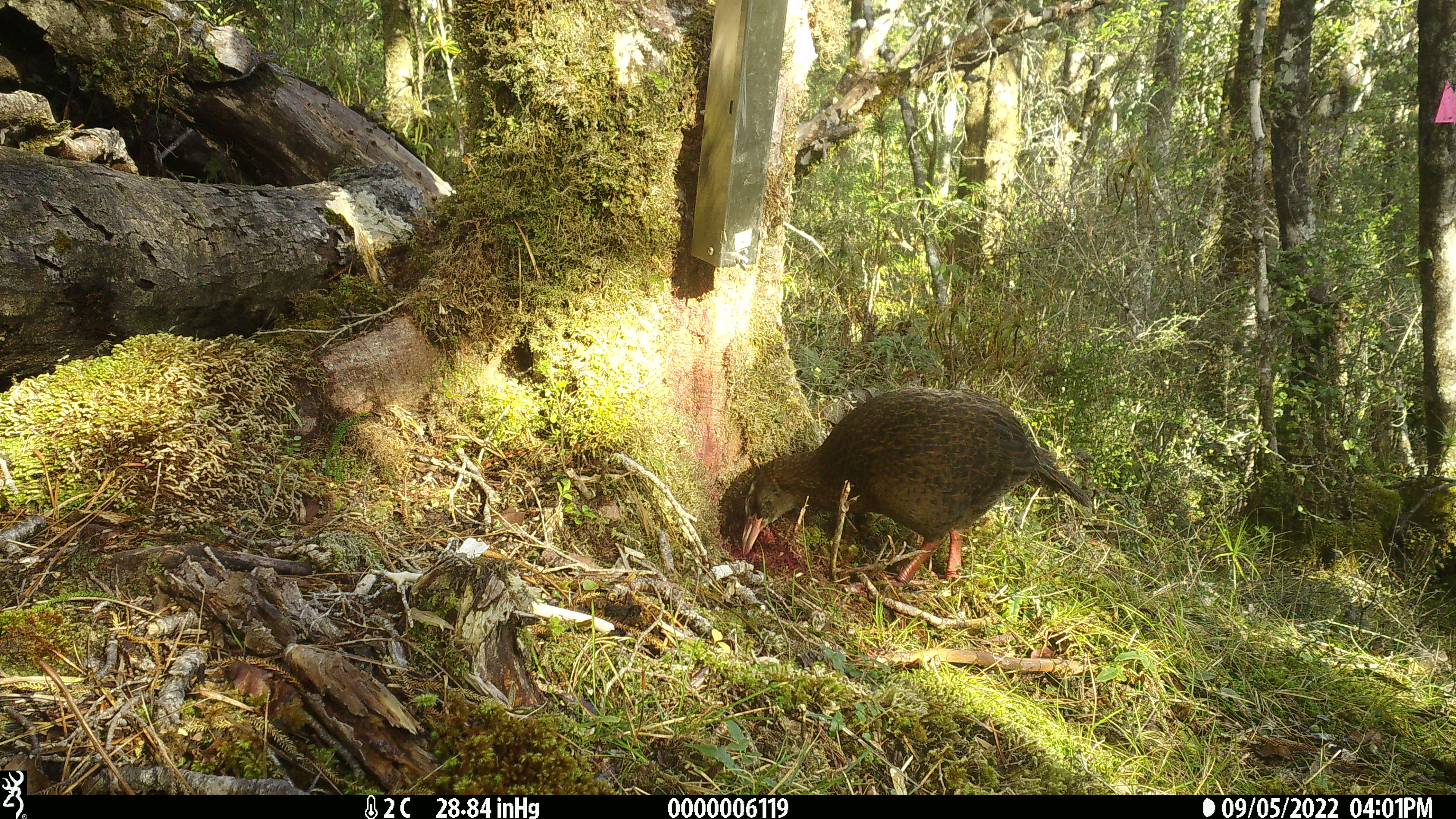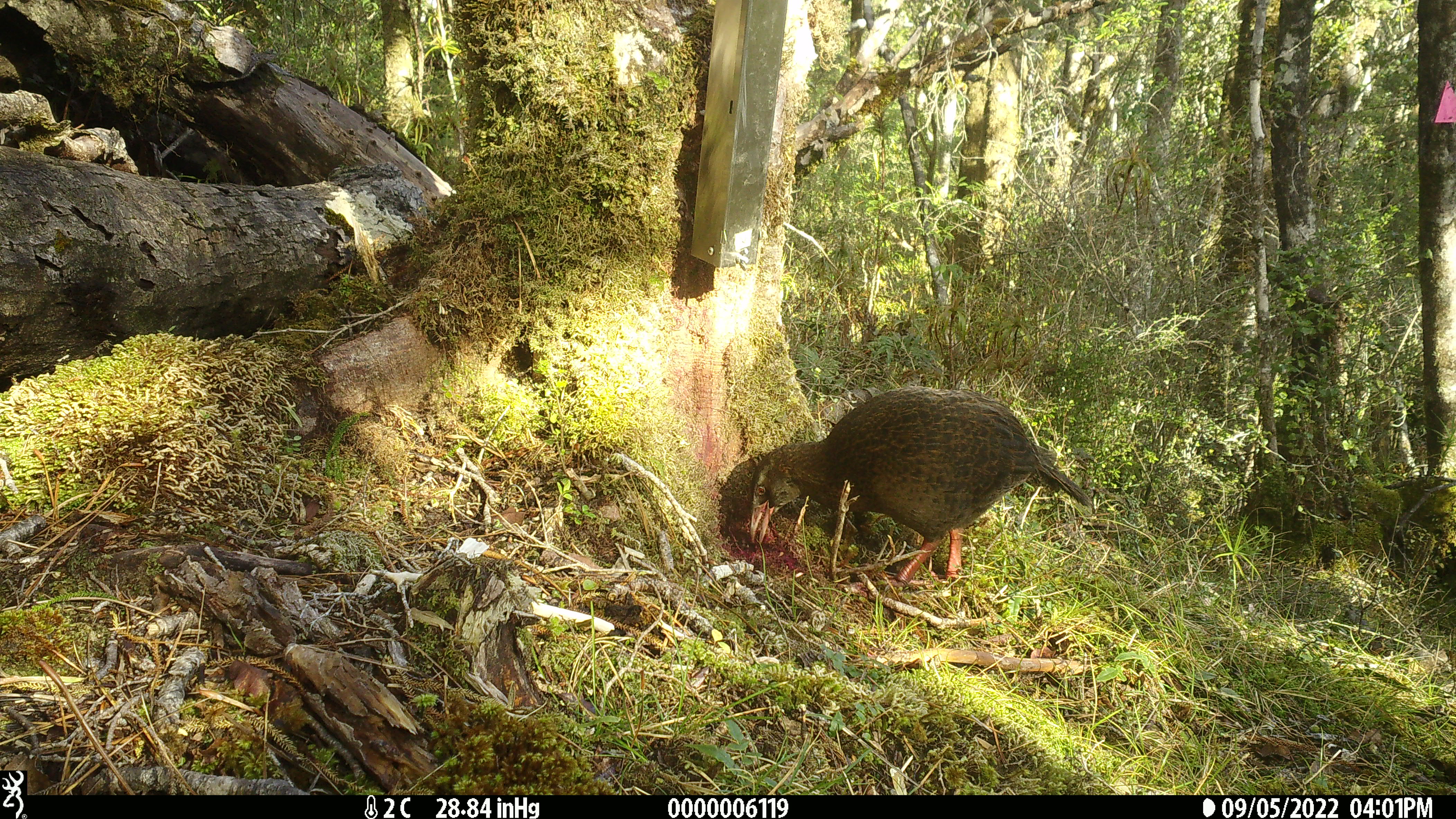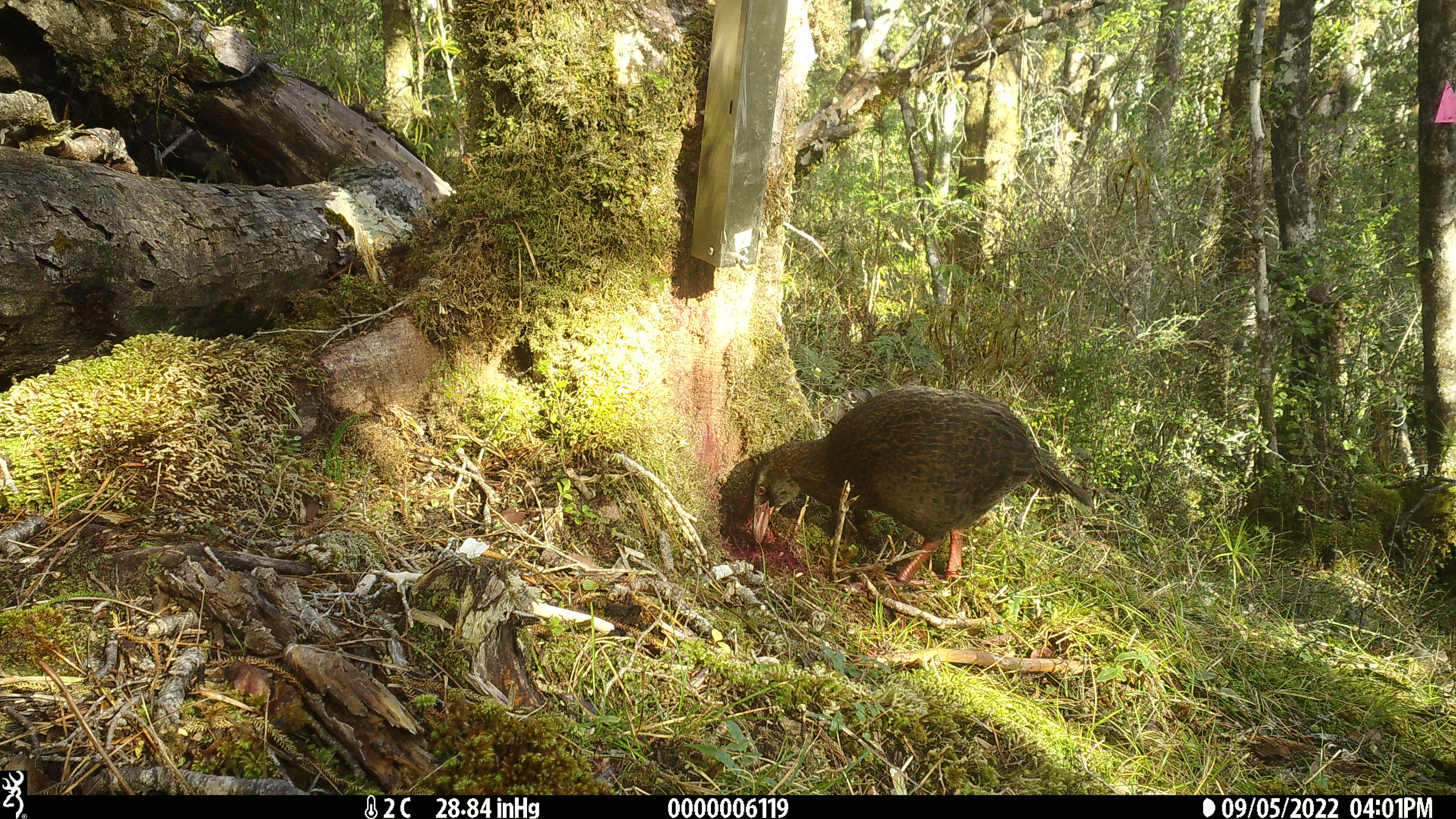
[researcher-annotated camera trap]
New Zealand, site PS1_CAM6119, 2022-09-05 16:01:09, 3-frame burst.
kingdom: Animalia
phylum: Chordata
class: Aves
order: Gruiformes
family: Rallidae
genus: Gallirallus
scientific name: Gallirallus australis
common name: weka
Weka (Gallirallus australis).